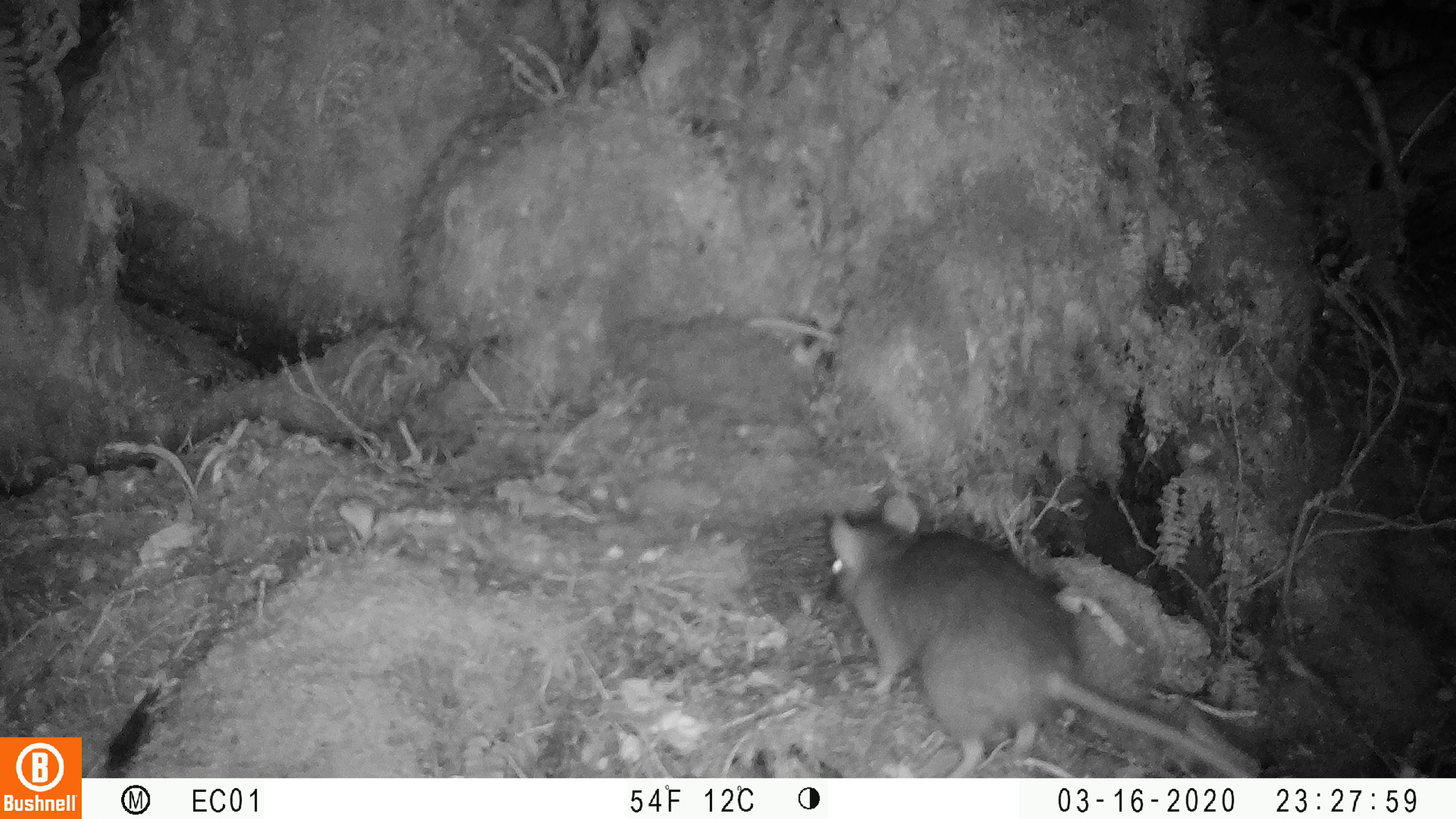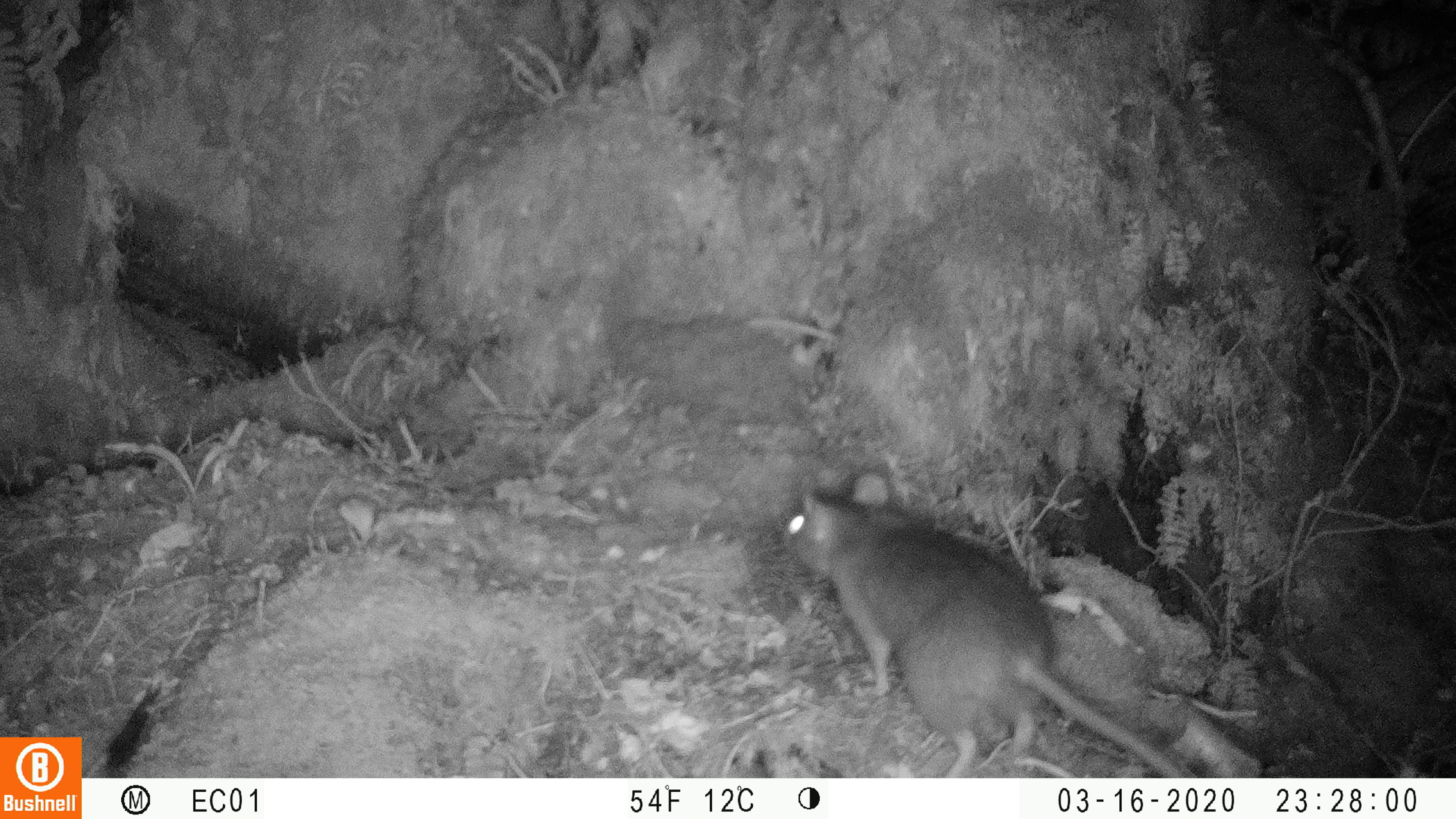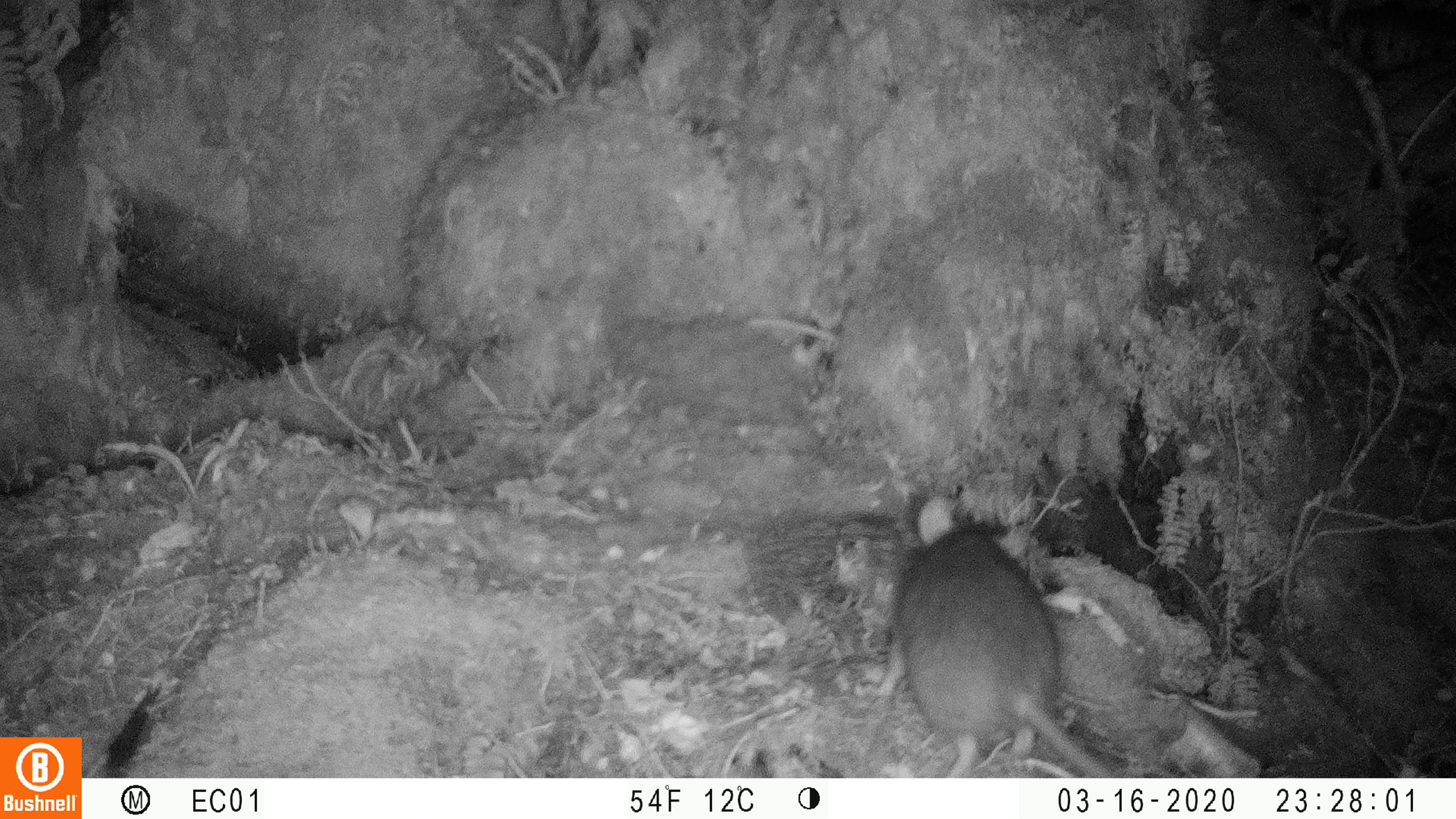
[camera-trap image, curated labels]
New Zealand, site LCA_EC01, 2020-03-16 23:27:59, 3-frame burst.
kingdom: Animalia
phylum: Chordata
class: Mammalia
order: Rodentia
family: Muridae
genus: Rattus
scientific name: Rattus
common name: rat